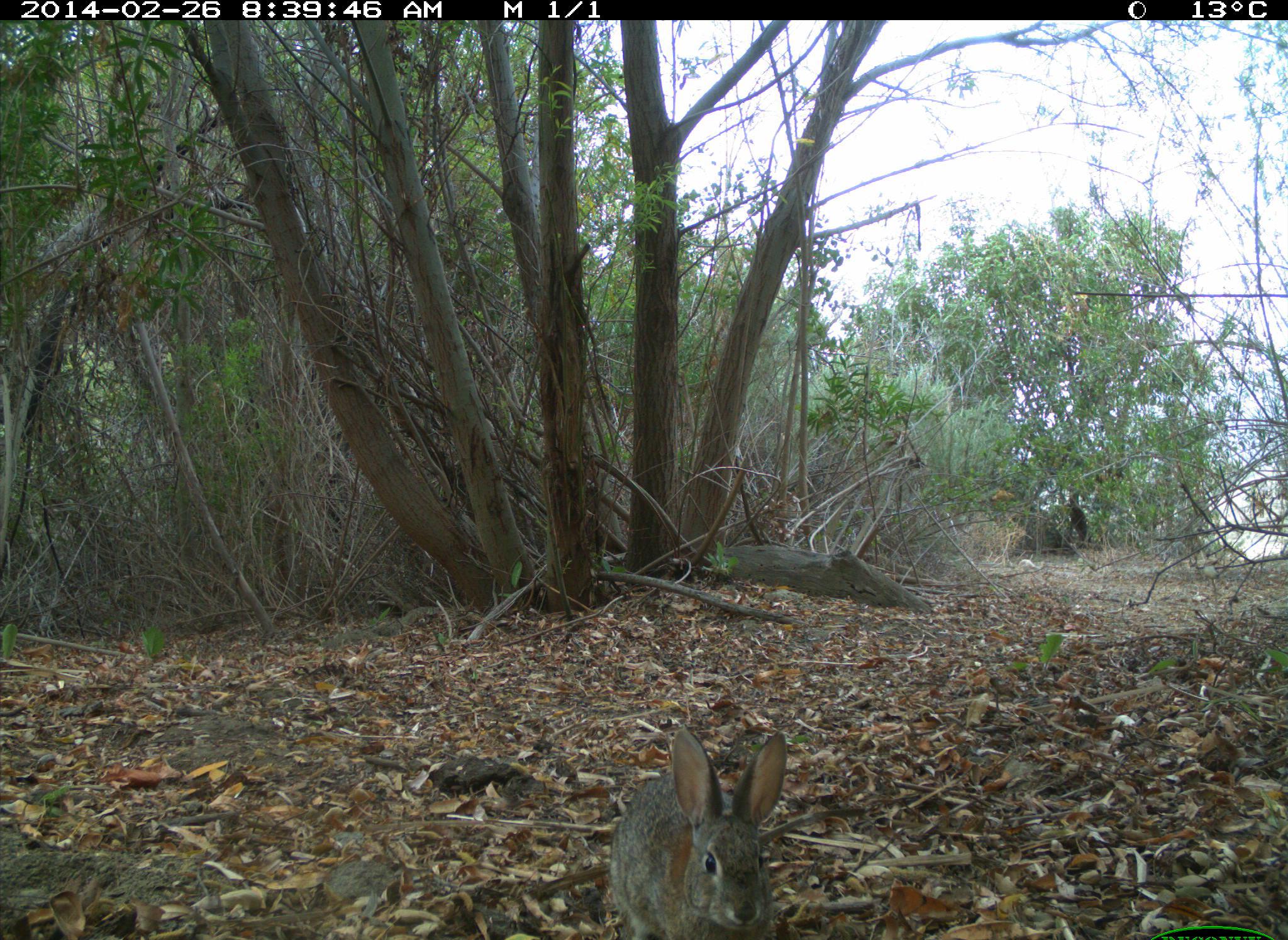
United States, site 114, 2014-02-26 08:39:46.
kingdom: Animalia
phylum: Chordata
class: Mammalia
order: Lagomorpha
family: Leporidae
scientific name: Leporidae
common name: rabbits and hares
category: rabbit